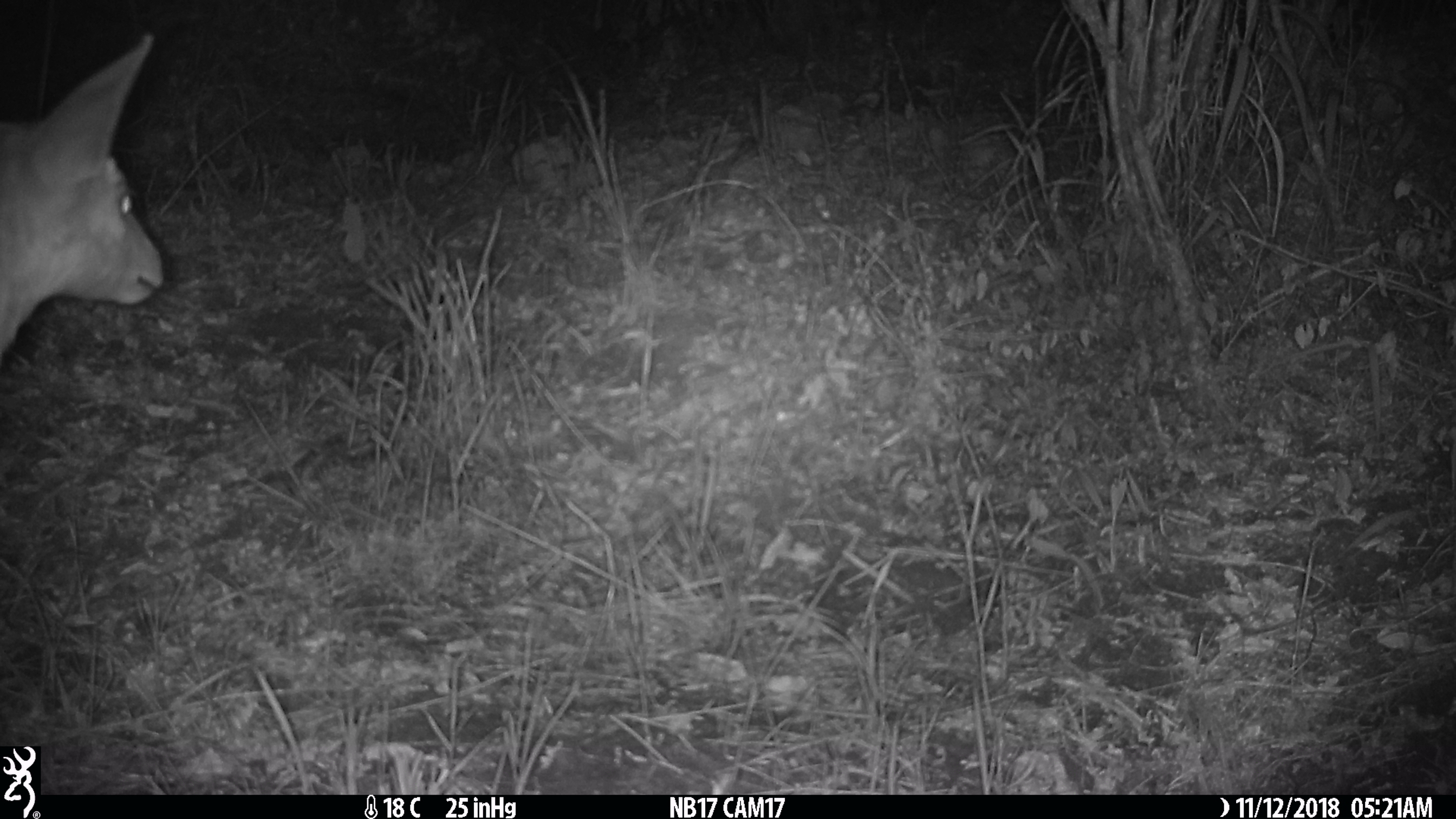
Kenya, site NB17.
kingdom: Animalia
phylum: Chordata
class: Mammalia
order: Artiodactyla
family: Bovidae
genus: Tragelaphus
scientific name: Tragelaphus scriptus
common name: bushbuck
Bushbuck (Tragelaphus scriptus).